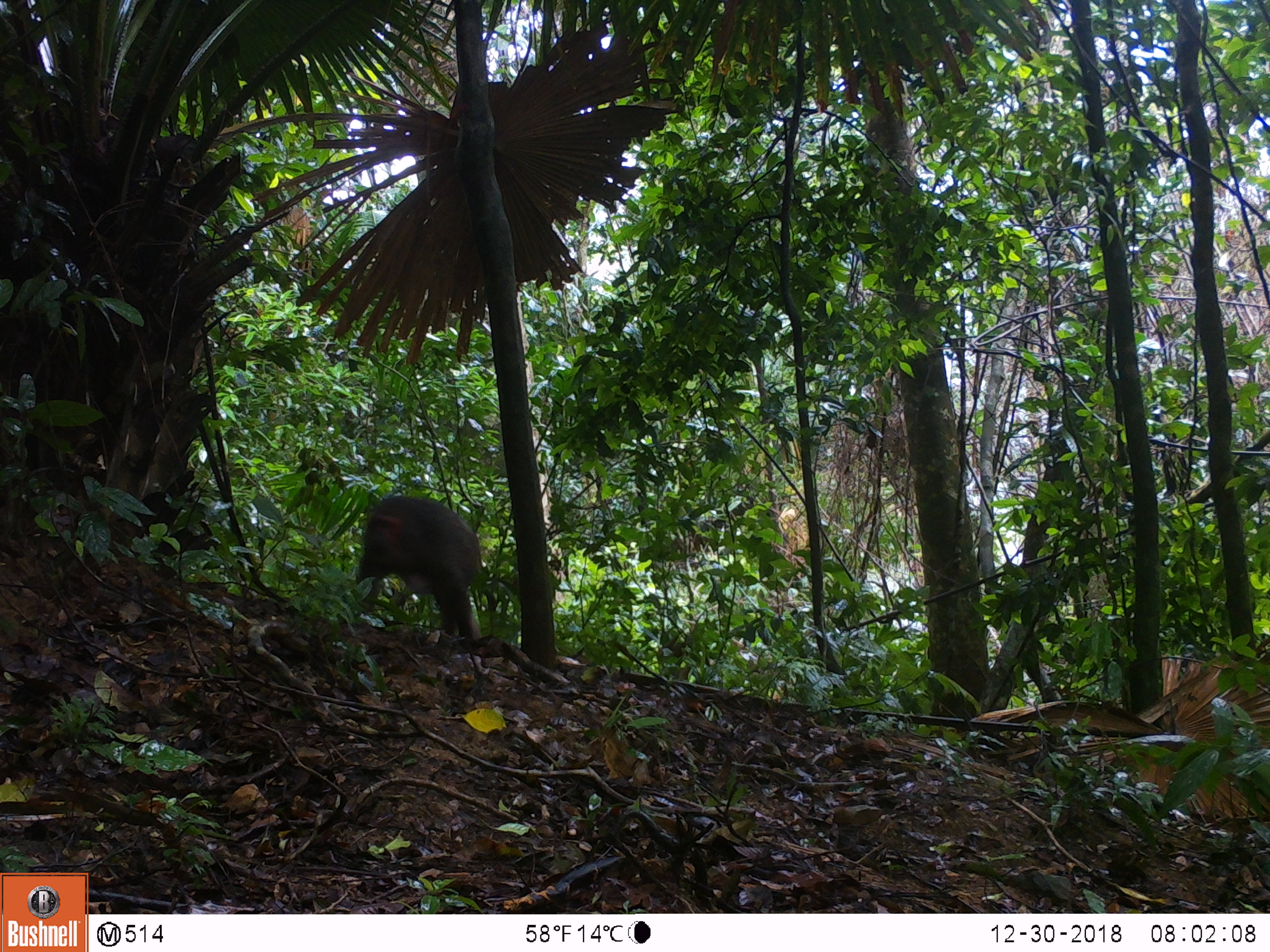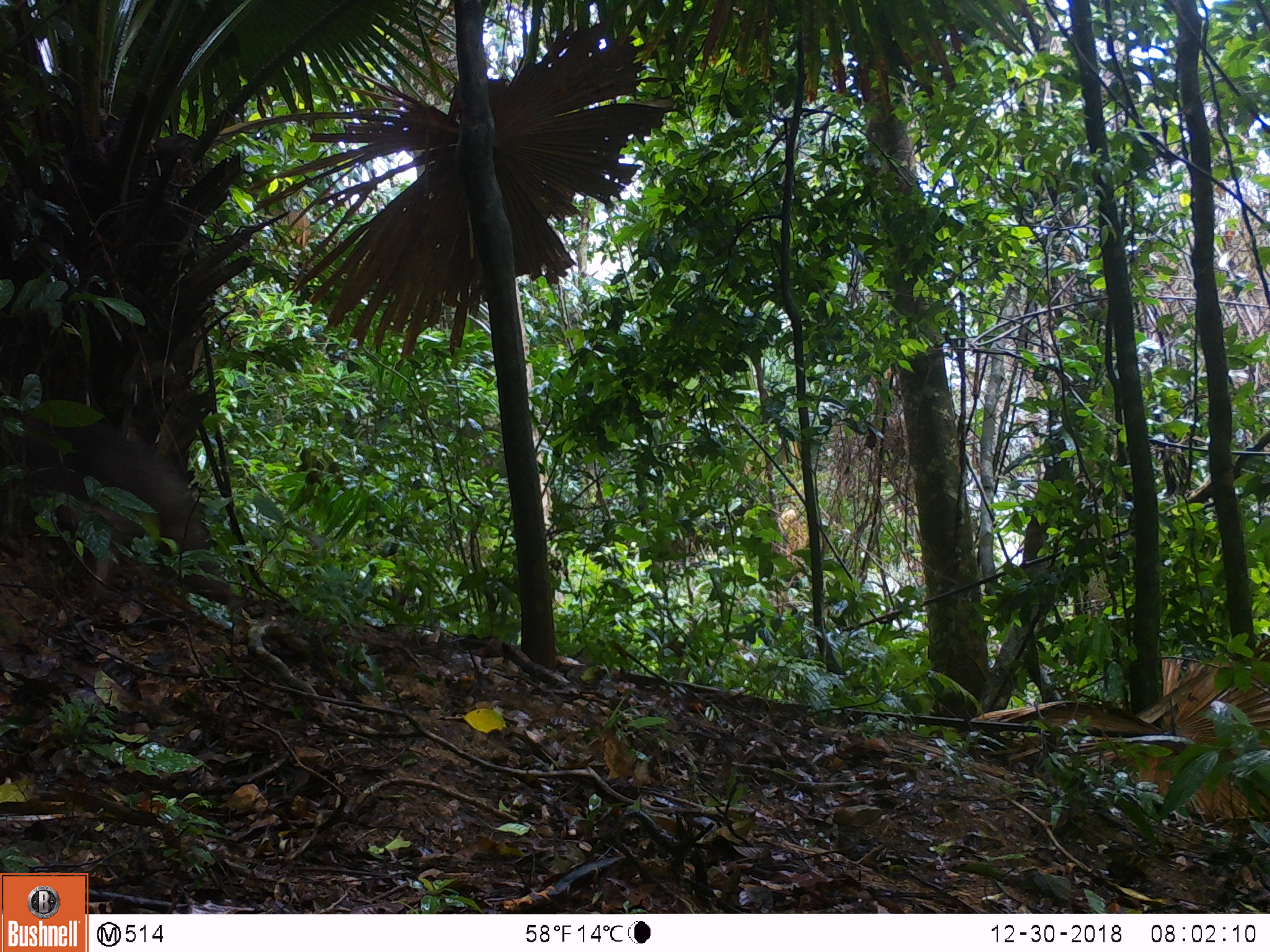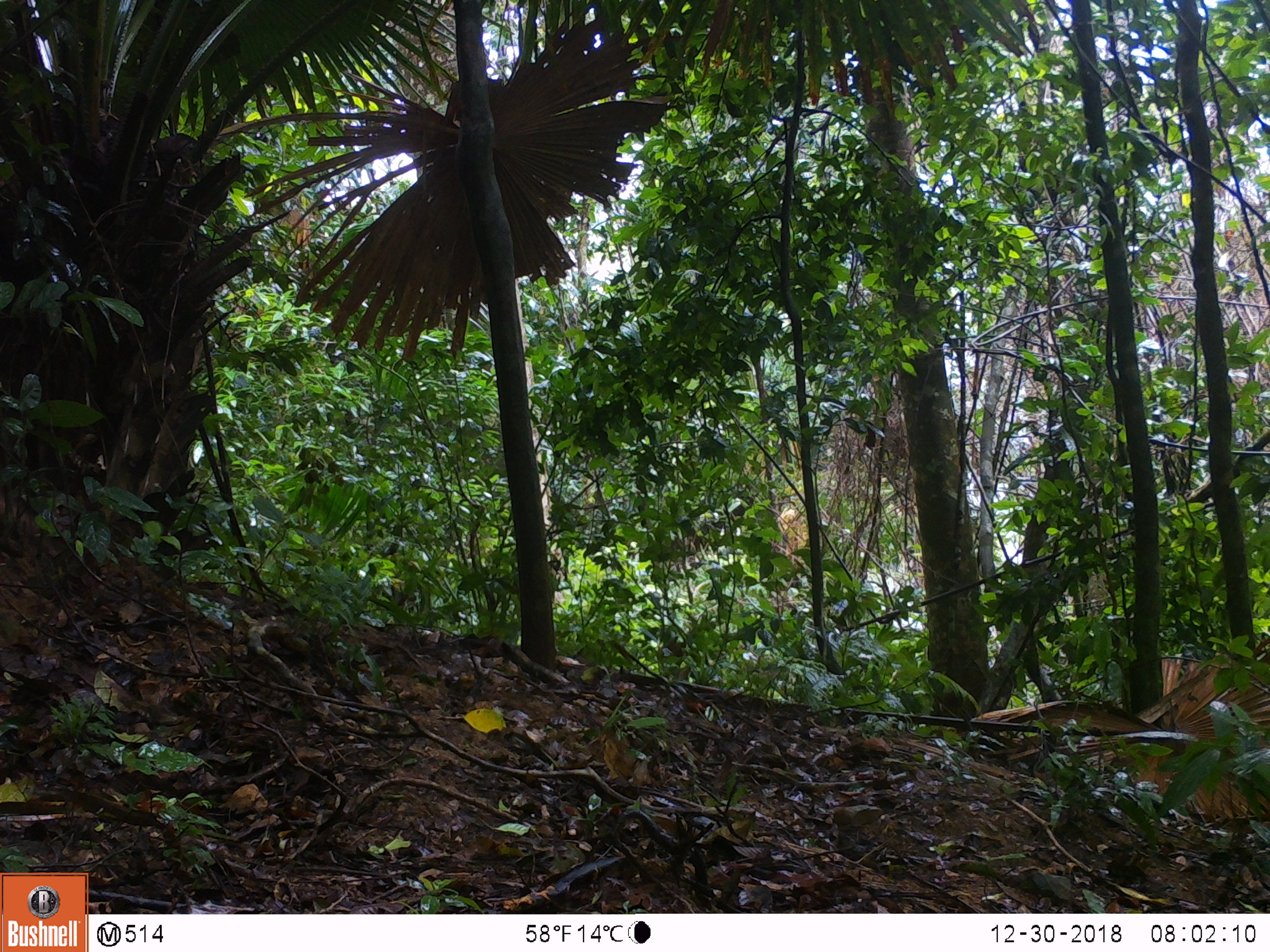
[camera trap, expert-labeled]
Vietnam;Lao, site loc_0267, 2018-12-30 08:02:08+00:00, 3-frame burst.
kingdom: Animalia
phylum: Chordata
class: Mammalia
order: Primates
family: Cercopithecidae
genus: Macaca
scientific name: Macaca arctoides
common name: stump-tailed macaque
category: stump tailed macaque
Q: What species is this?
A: Stump tailed macaque (stump-tailed macaque) (Macaca arctoides).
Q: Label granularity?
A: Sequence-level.